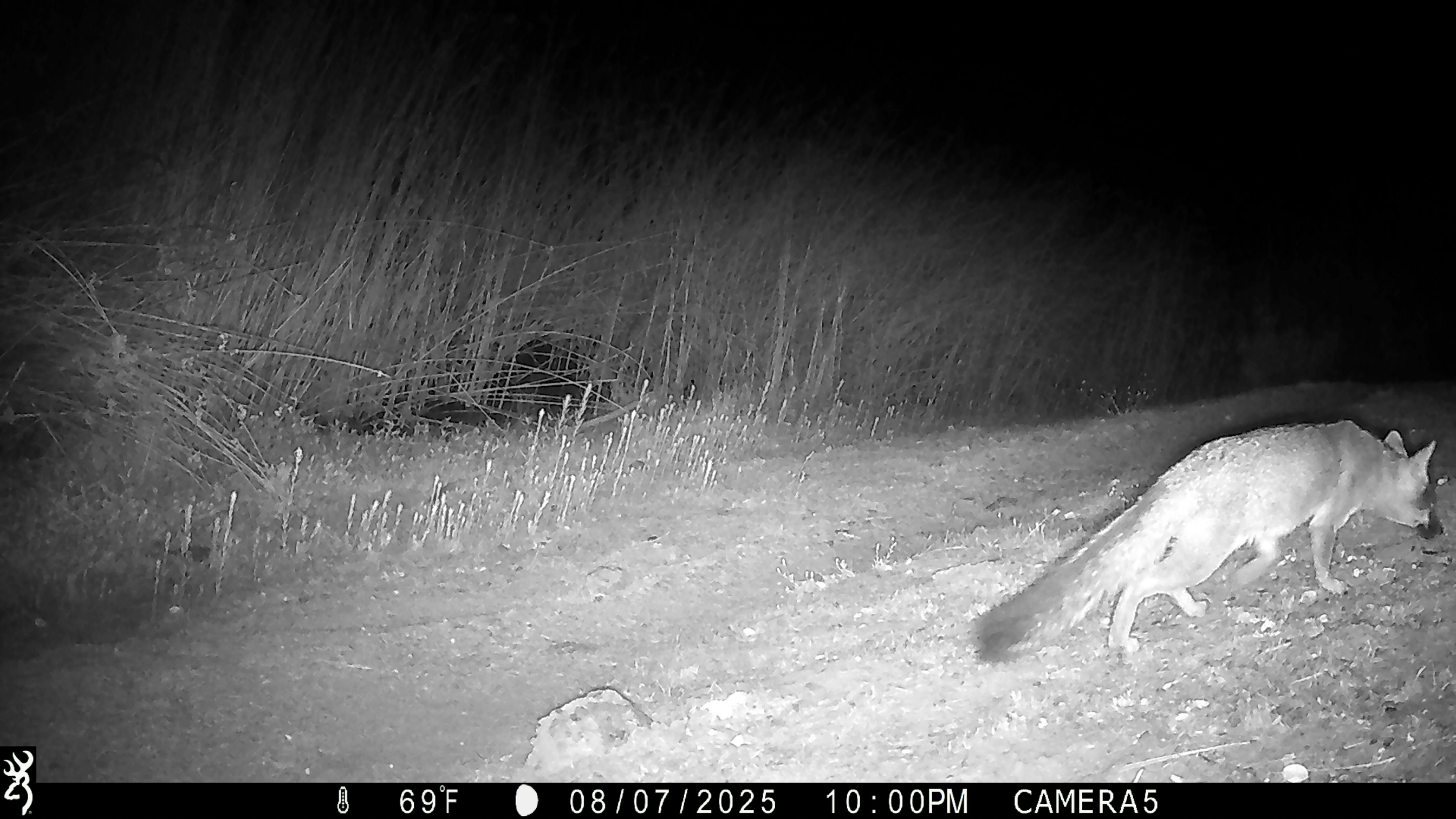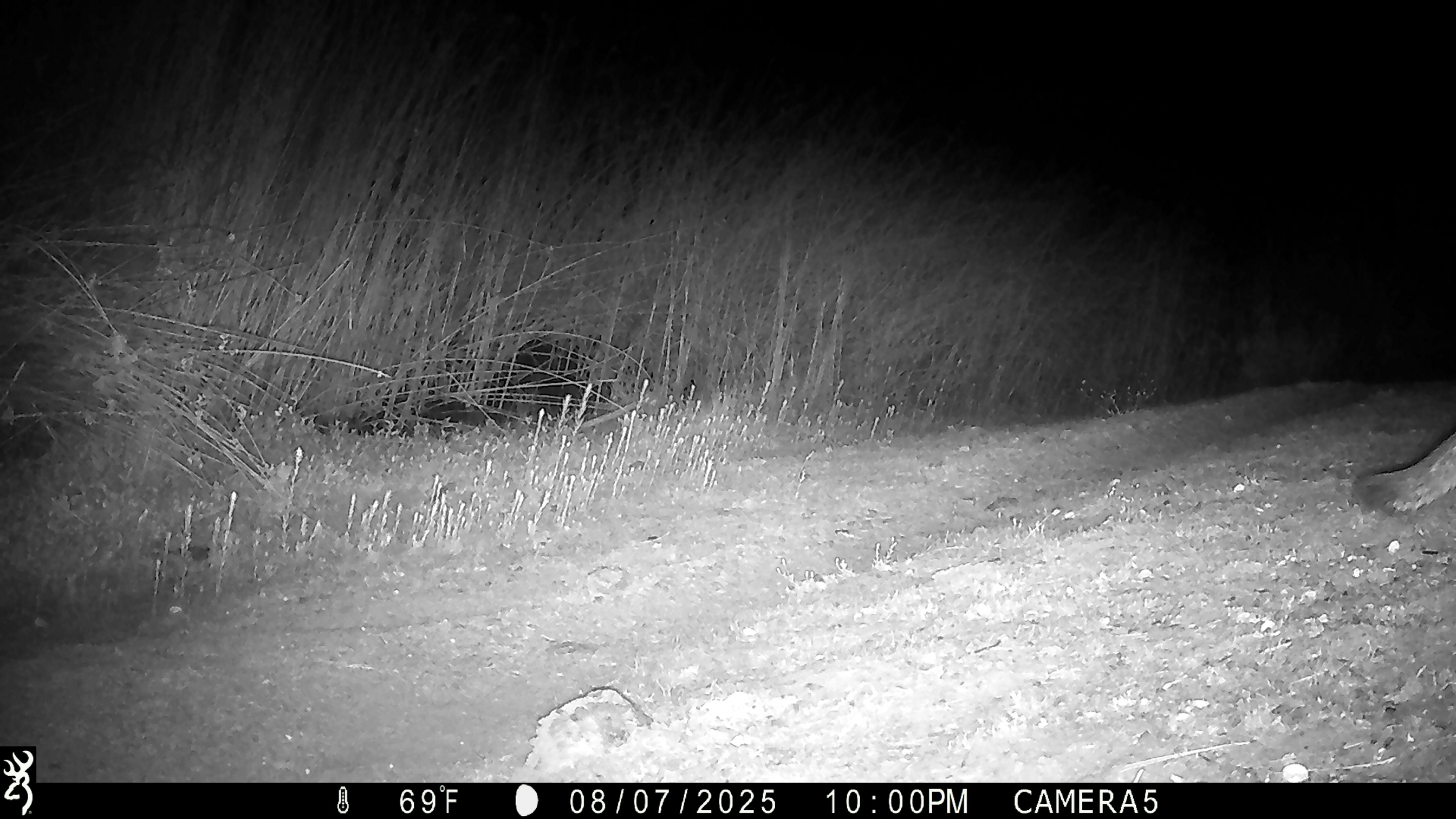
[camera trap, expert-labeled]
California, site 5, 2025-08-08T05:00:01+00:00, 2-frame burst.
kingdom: Animalia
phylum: Chordata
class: Mammalia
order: Carnivora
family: Canidae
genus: Urocyon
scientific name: Urocyon cinereoargenteus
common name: gray fox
Gray fox (Urocyon cinereoargenteus).